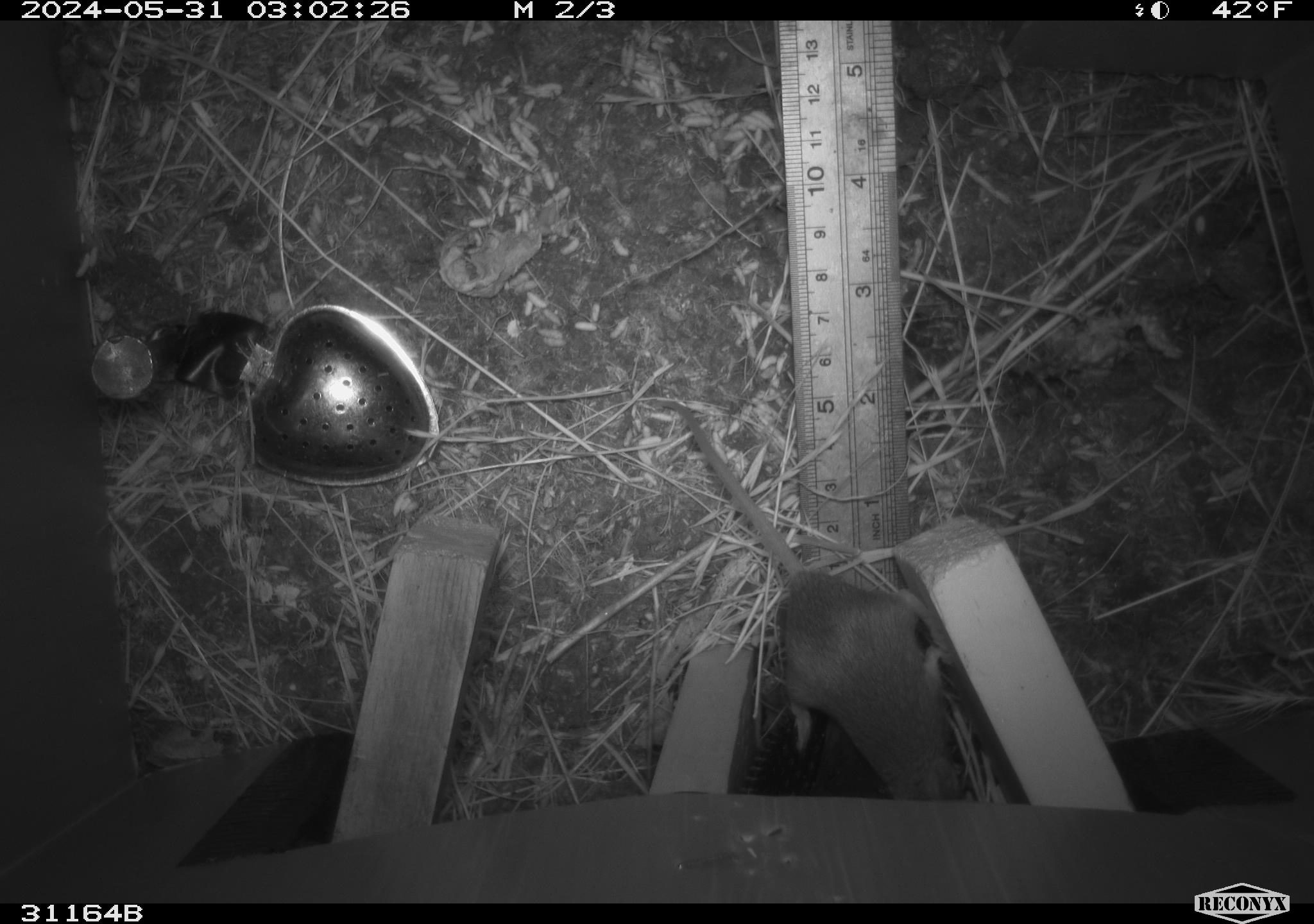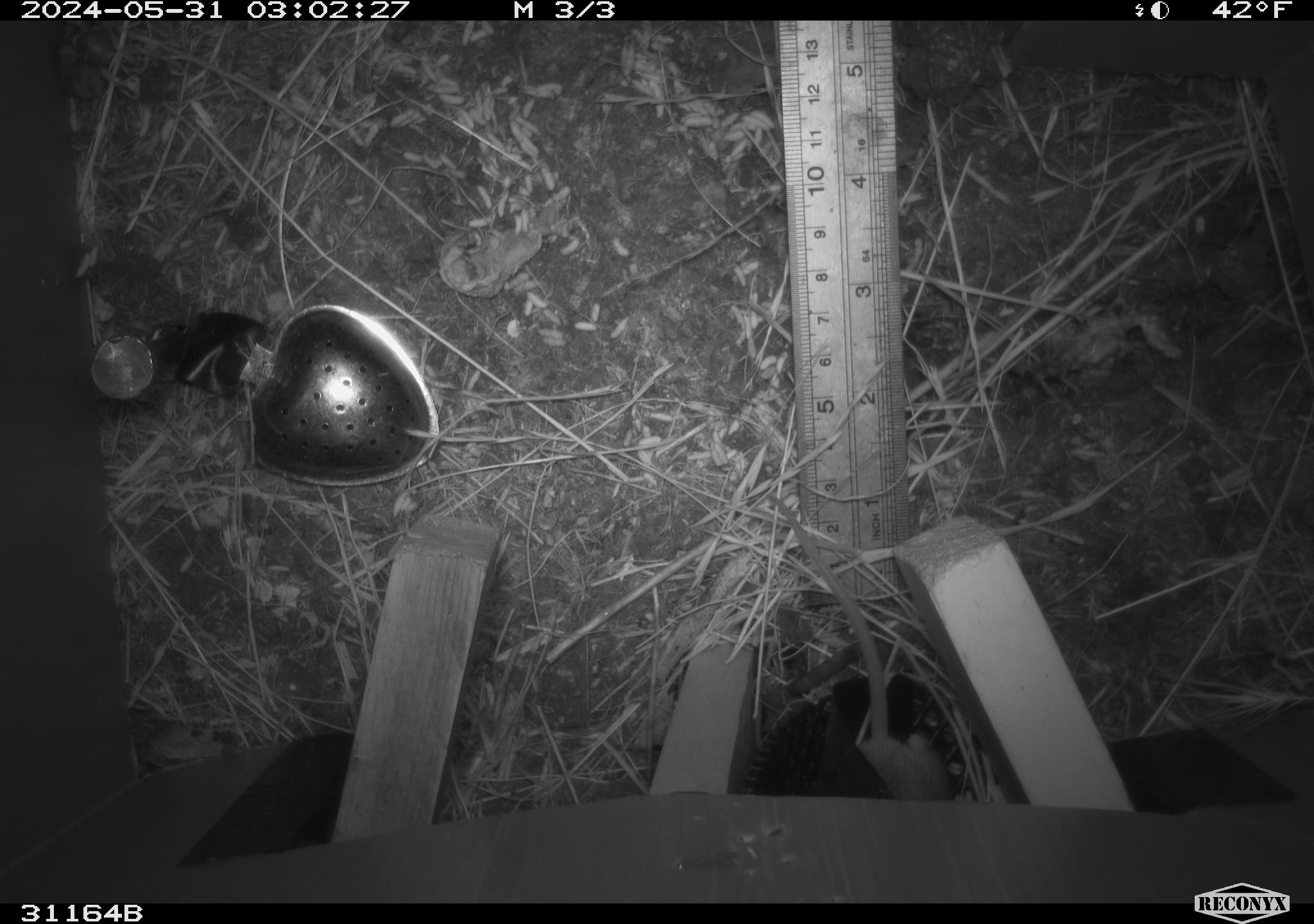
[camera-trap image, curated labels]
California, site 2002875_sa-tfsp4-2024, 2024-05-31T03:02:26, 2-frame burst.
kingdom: Animalia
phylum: Chordata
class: Mammalia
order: Rodentia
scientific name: Rodentia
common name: rodent